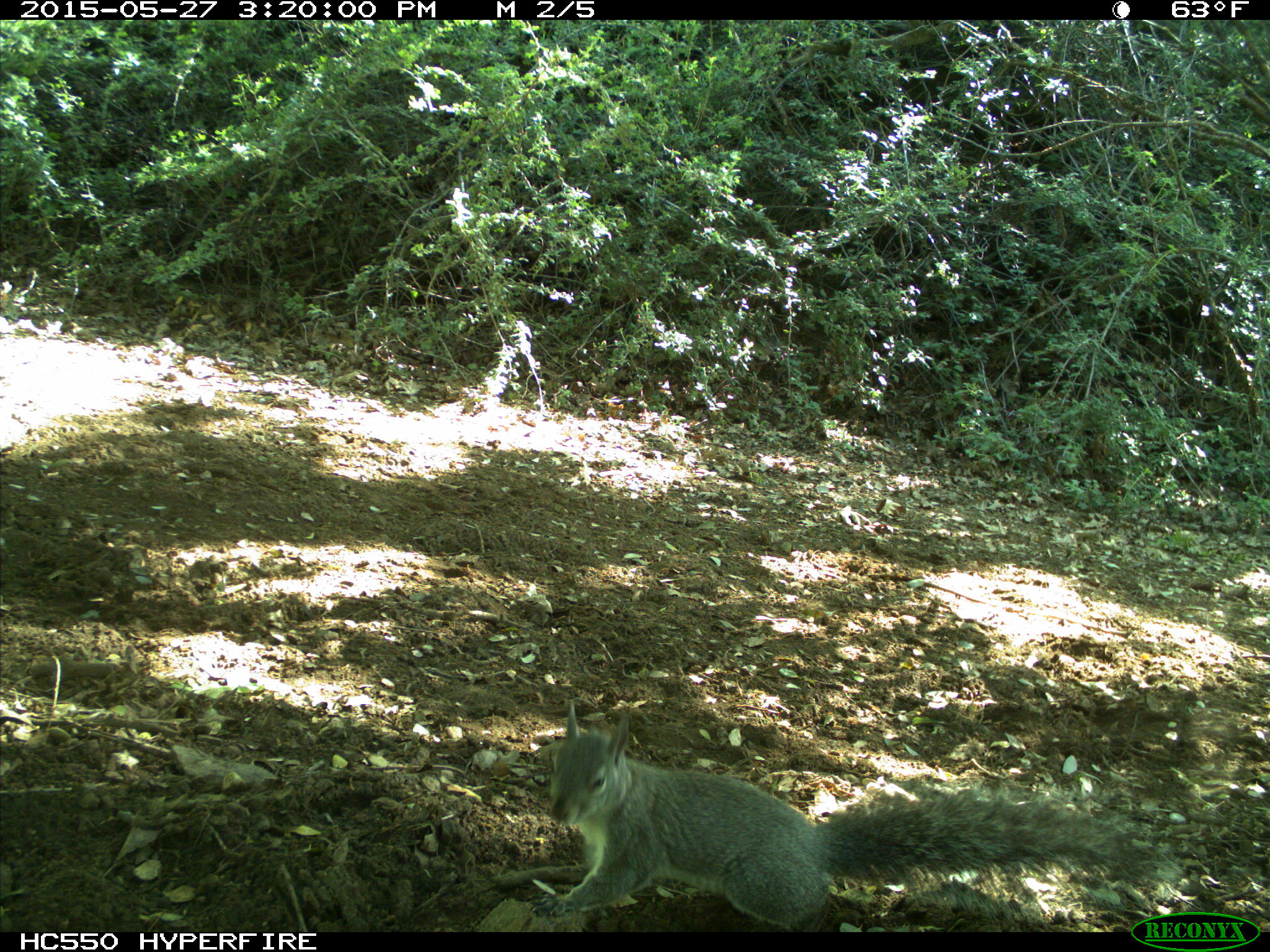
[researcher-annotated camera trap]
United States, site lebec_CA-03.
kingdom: Animalia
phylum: Chordata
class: Mammalia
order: Rodentia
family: Sciuridae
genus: Sciurus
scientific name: Sciurus carolinensis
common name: eastern gray squirrel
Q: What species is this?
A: Sciurus carolinensis (eastern gray squirrel).